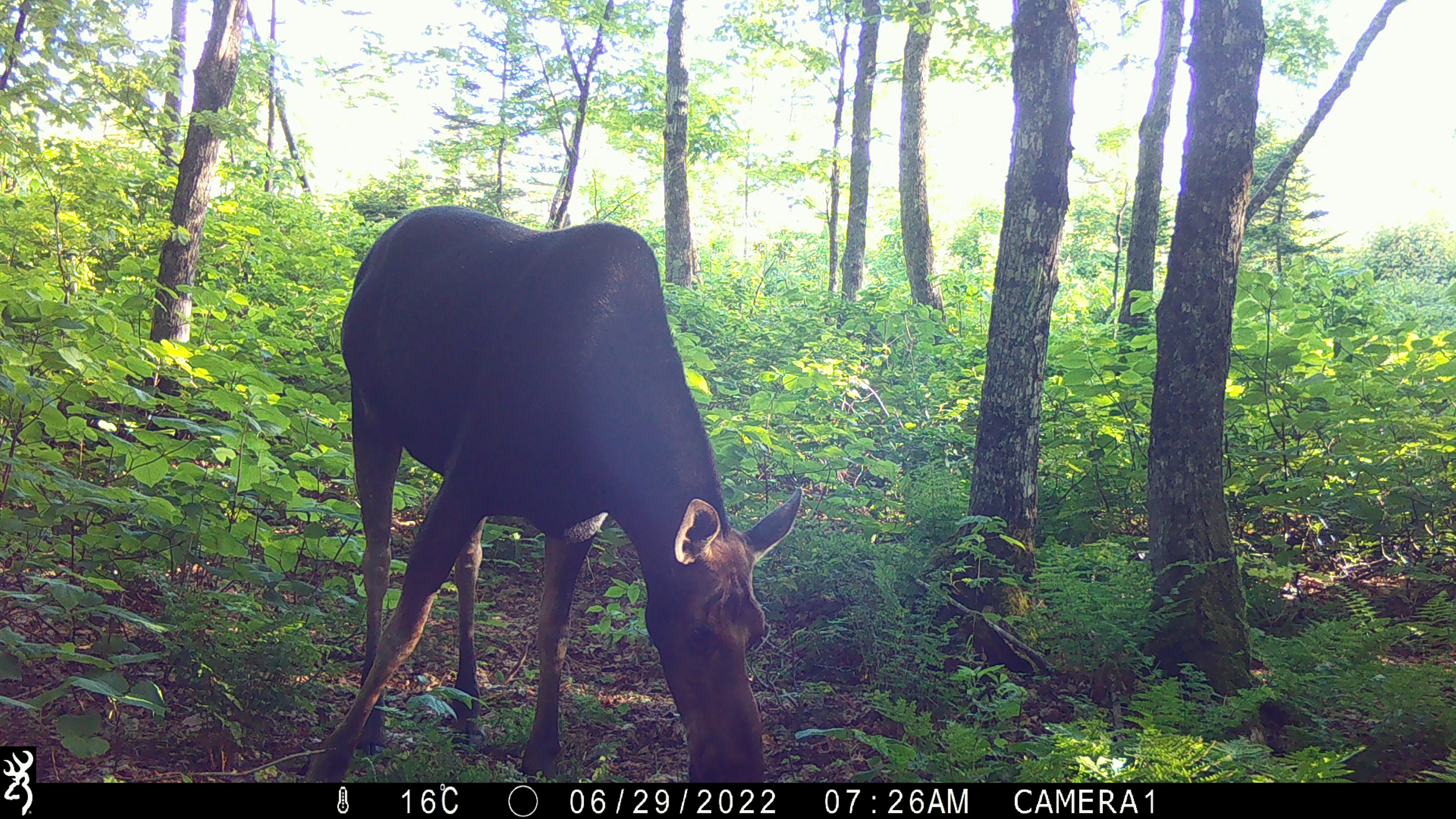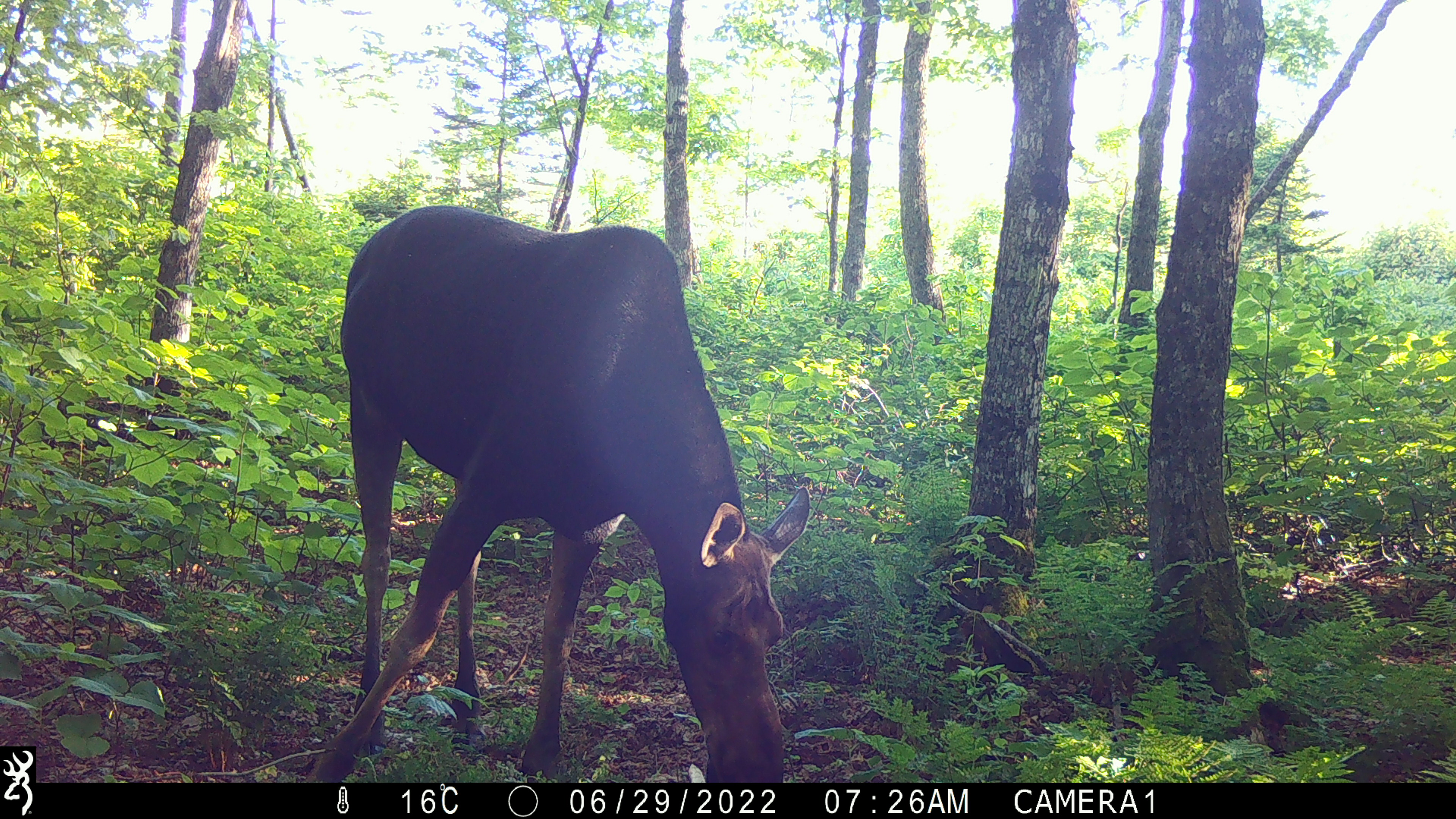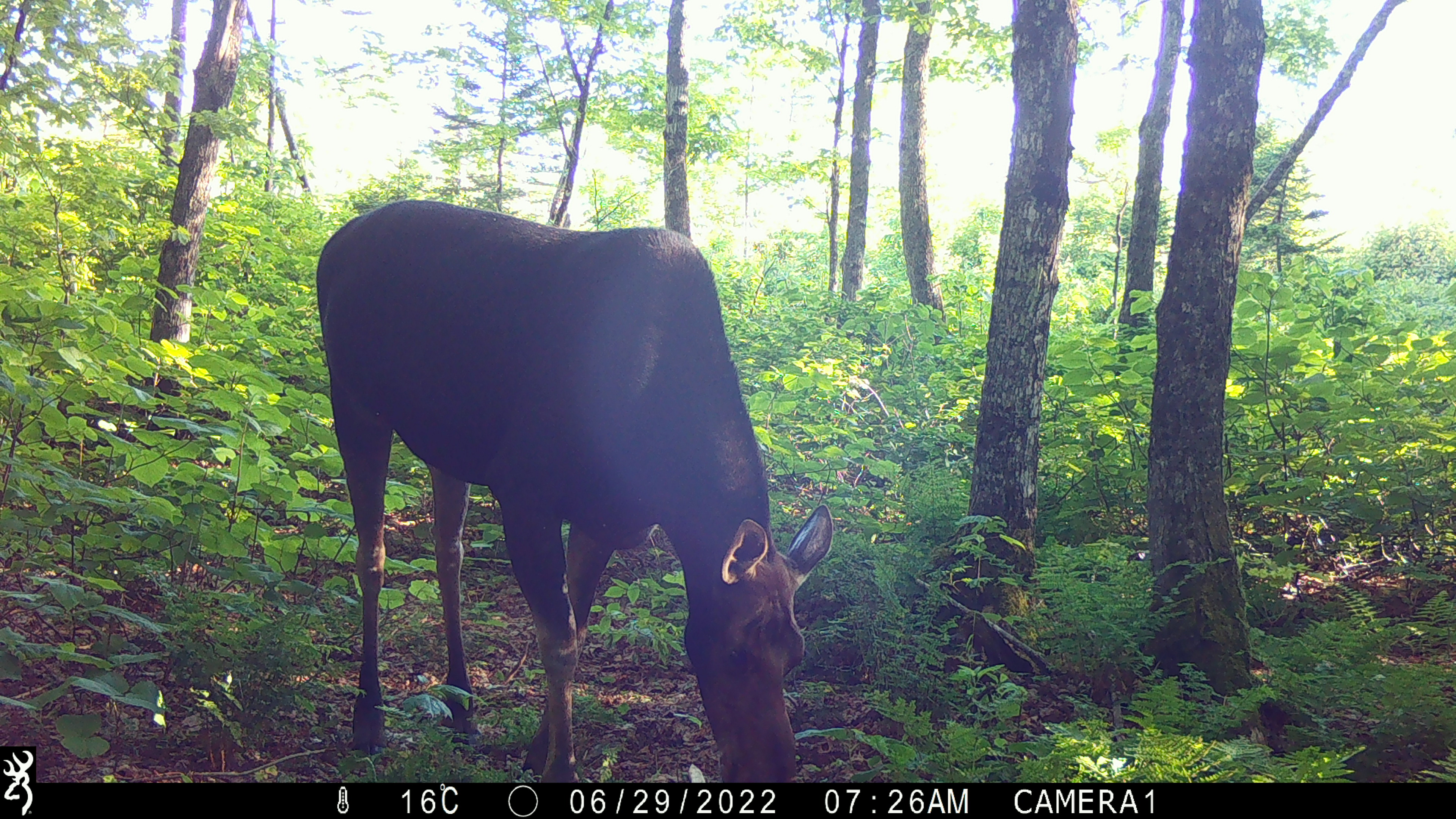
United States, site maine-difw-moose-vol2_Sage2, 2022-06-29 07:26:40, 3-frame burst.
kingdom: Animalia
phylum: Chordata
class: Mammalia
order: Artiodactyla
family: Cervidae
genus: Alces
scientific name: Alces alces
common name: moose